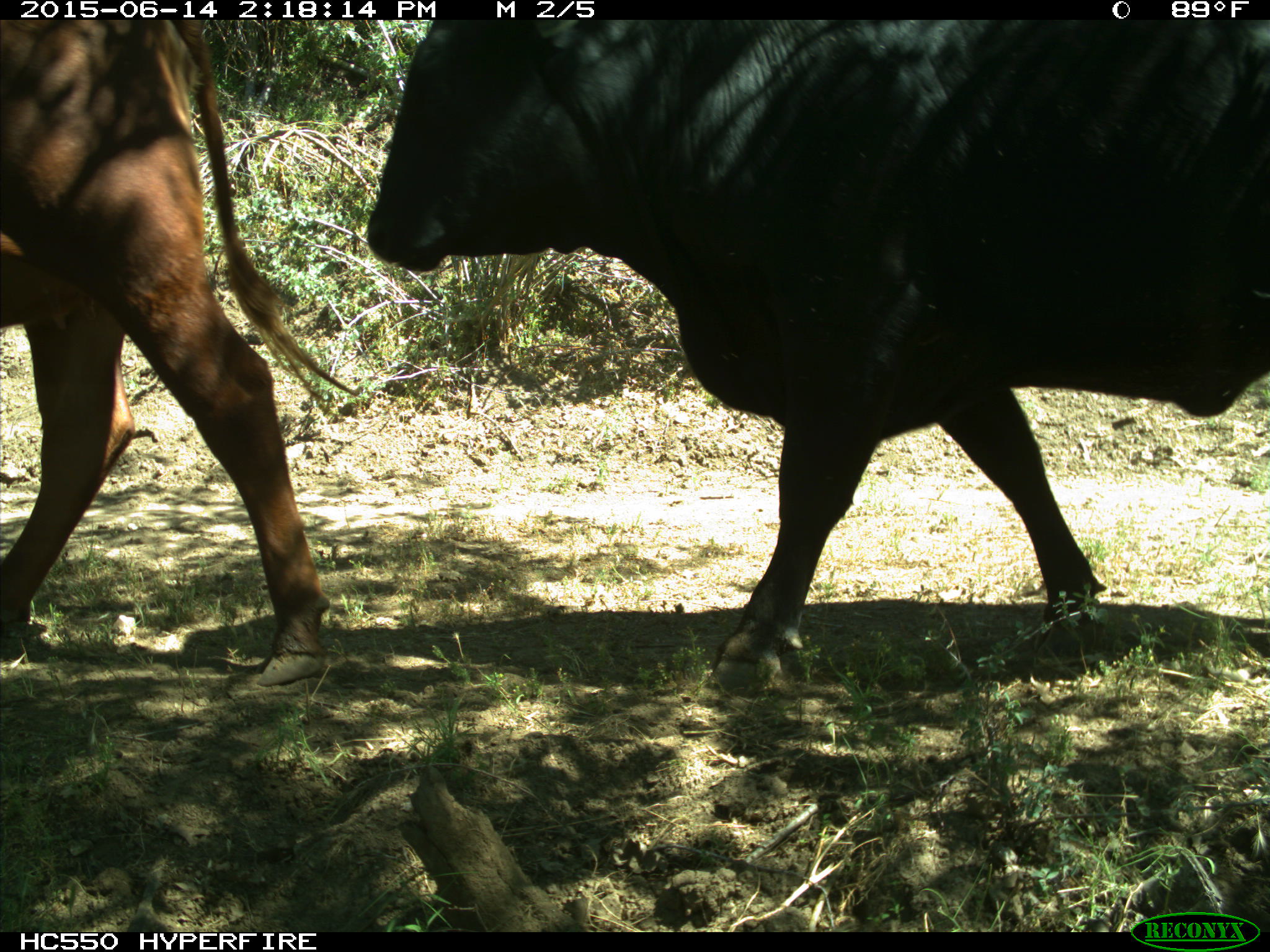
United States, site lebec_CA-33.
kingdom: Animalia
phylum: Chordata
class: Mammalia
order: Artiodactyla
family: Bovidae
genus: Bos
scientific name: Bos taurus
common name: domestic cow